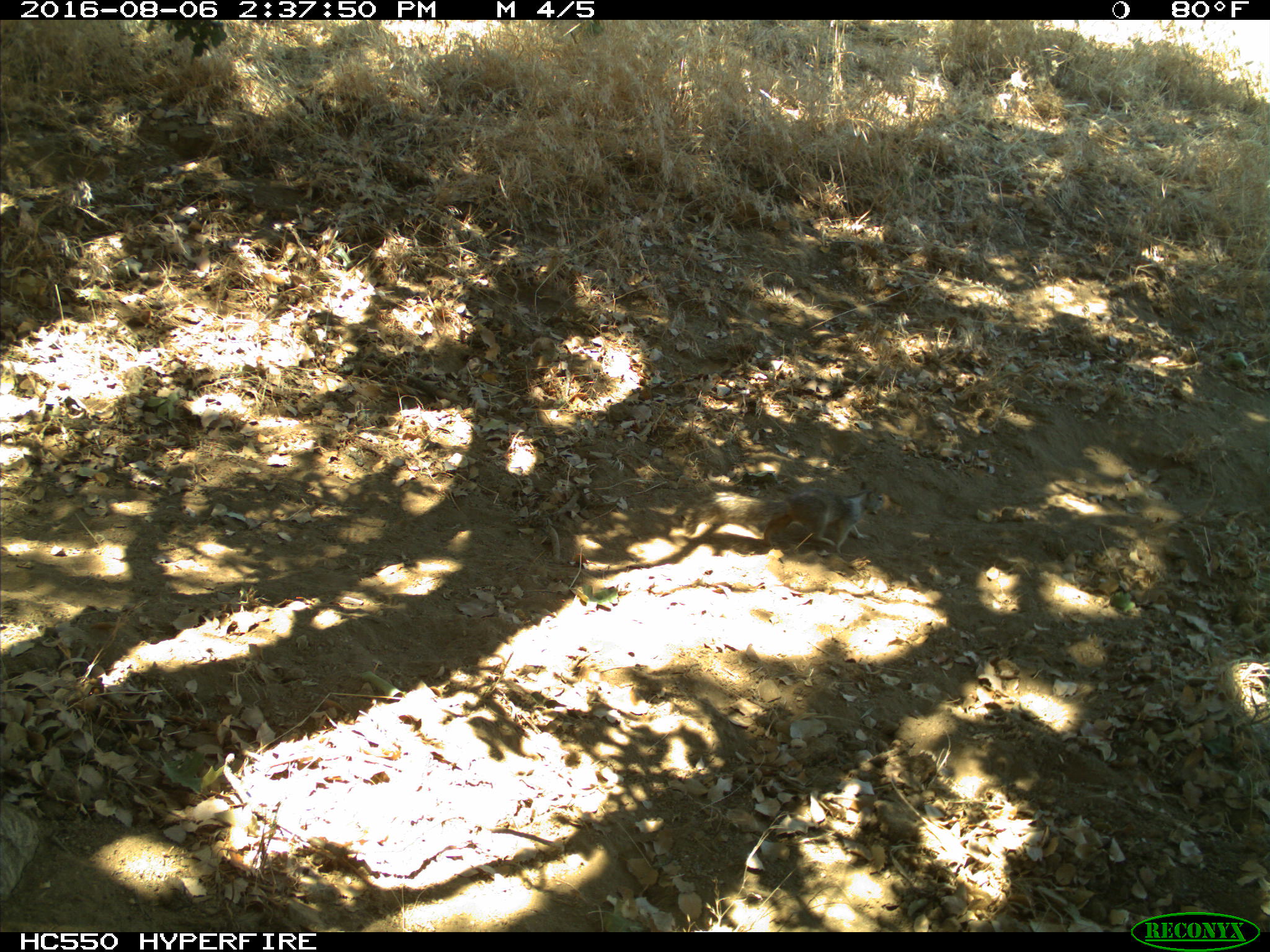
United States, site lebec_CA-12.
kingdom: Animalia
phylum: Chordata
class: Mammalia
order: Rodentia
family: Sciuridae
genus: Otospermophilus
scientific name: Otospermophilus beecheyi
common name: california ground squirrel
Otospermophilus beecheyi (california ground squirrel).